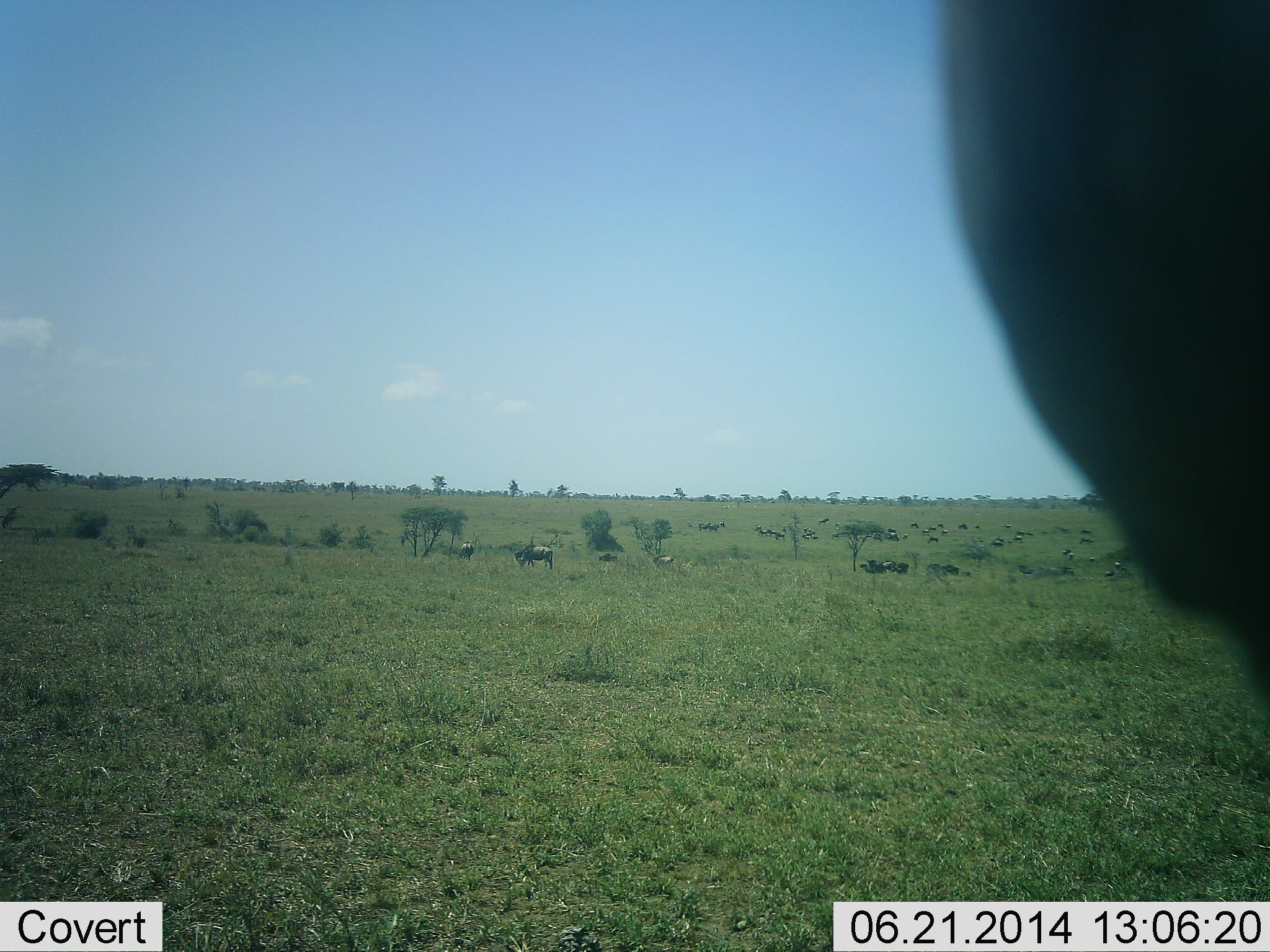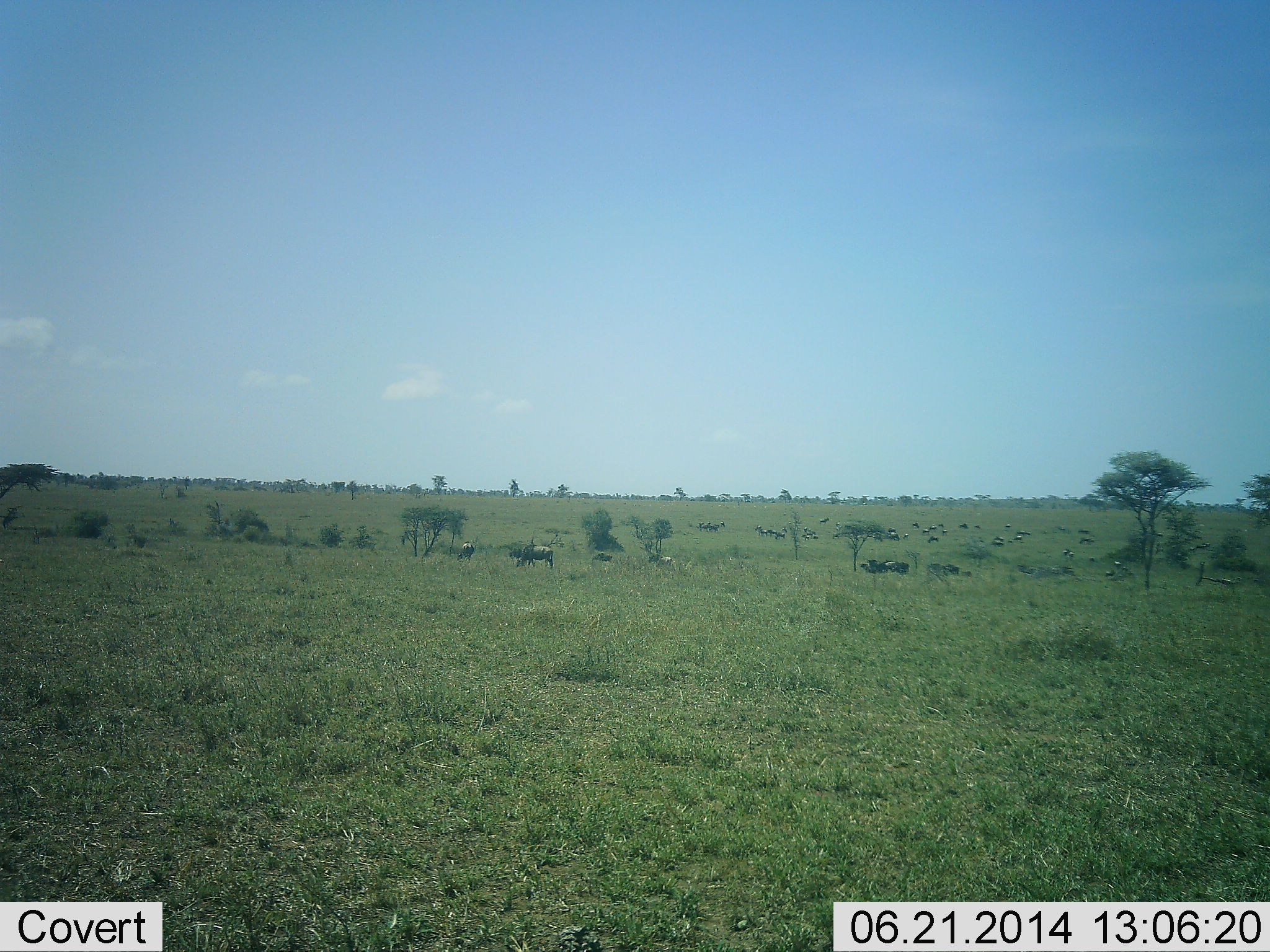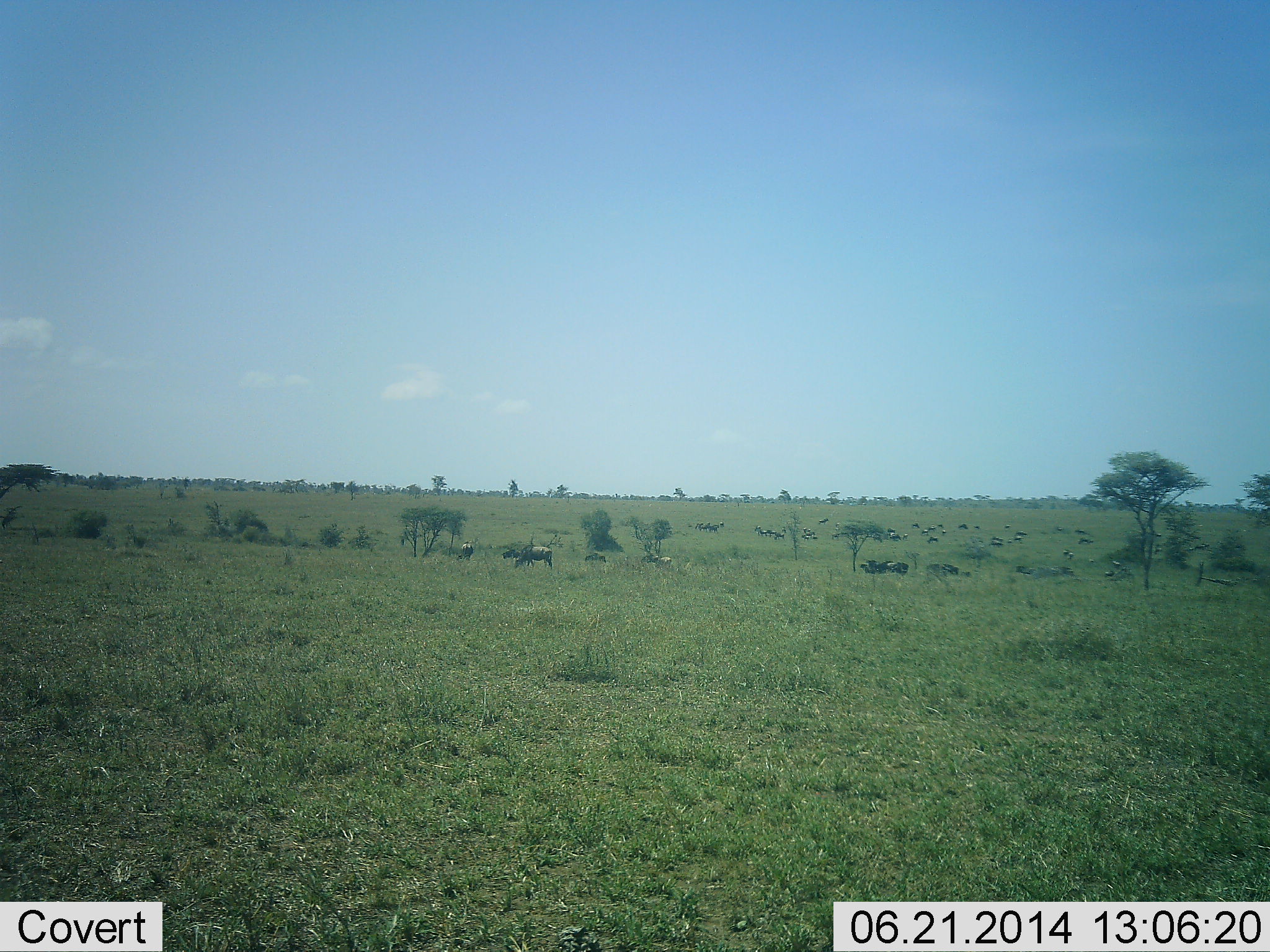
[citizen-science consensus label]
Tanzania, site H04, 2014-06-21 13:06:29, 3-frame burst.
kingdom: Animalia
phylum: Chordata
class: Mammalia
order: Artiodactyla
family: Bovidae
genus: Connochaetes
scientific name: Connochaetes taurinus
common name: blue wildebeest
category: wildebeest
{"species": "wildebeest (blue wildebeest) (Connochaetes taurinus)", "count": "11-50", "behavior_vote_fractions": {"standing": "40%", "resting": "10%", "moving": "50%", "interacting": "0%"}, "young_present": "0%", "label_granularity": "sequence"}